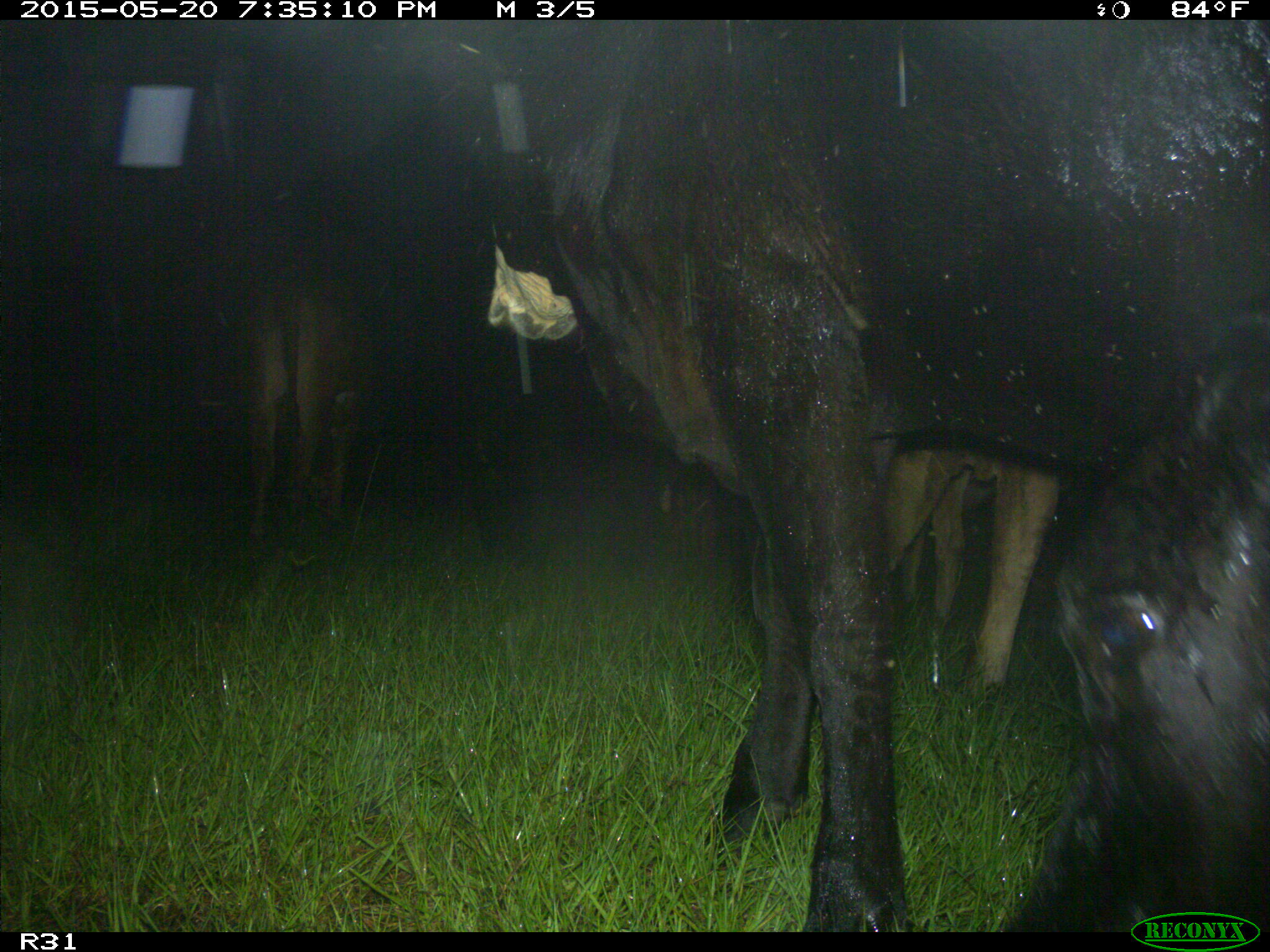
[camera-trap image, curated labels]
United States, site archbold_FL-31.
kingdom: Animalia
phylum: Chordata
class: Mammalia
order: Artiodactyla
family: Bovidae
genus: Bos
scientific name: Bos taurus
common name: domestic cow